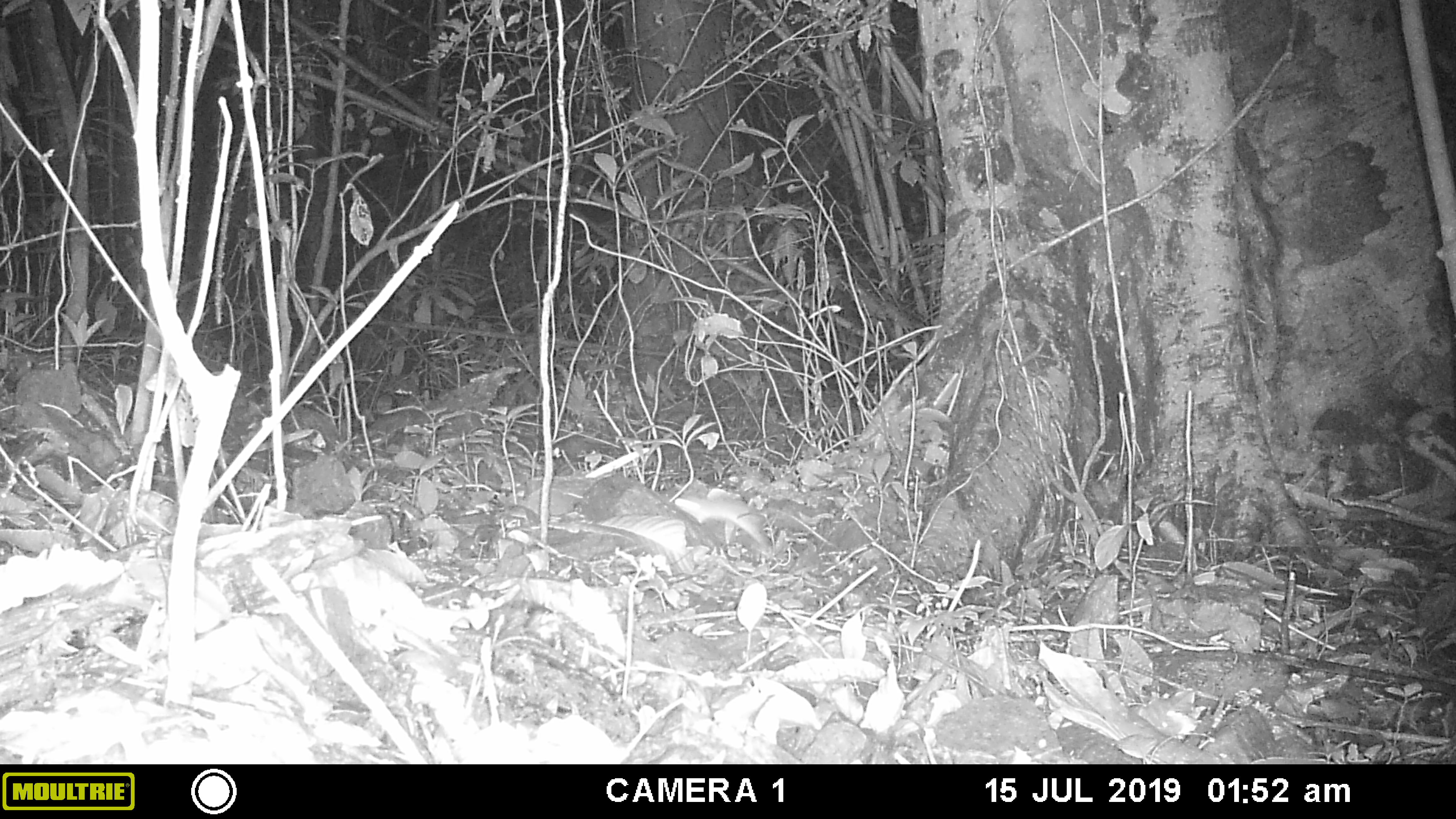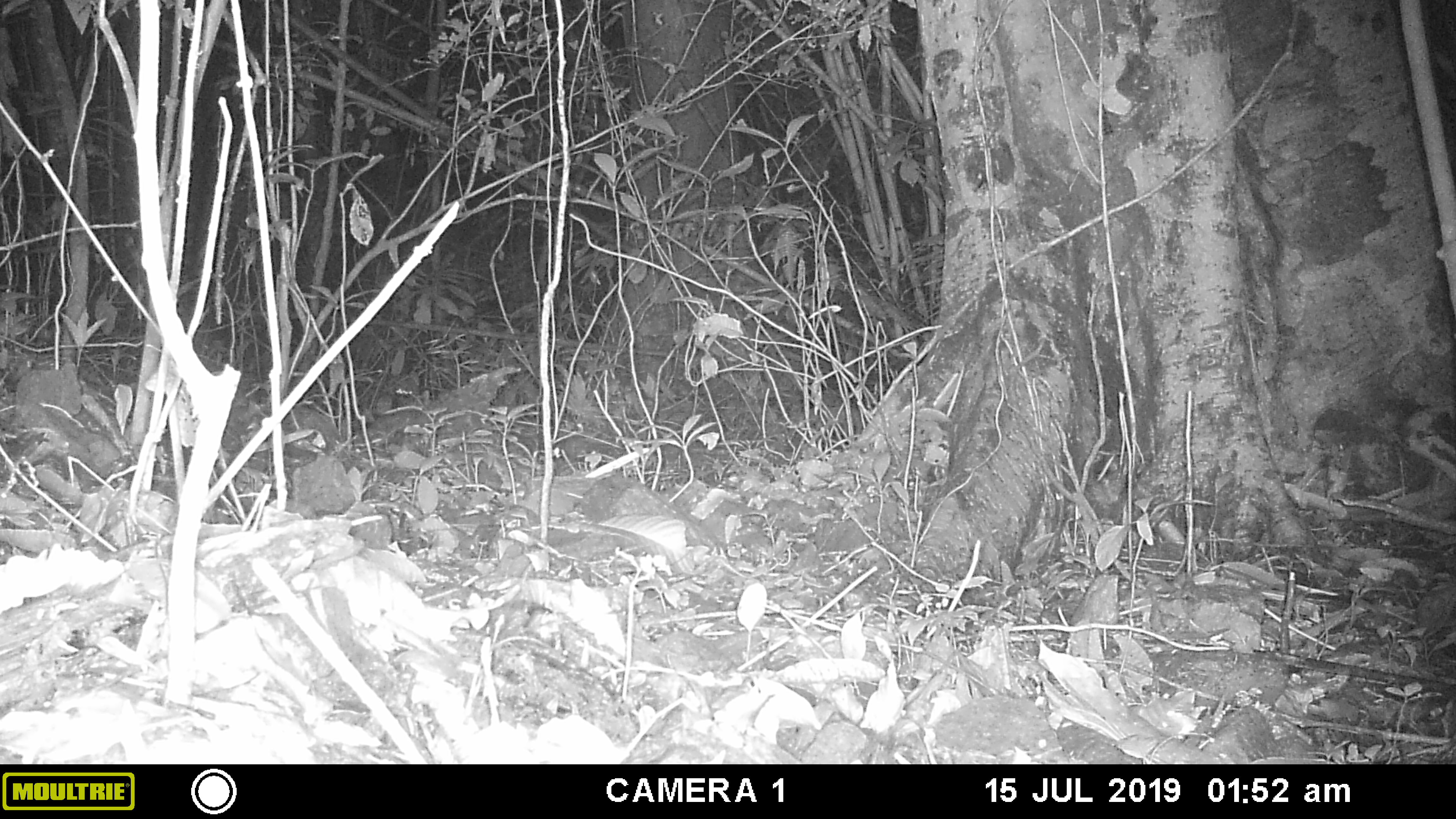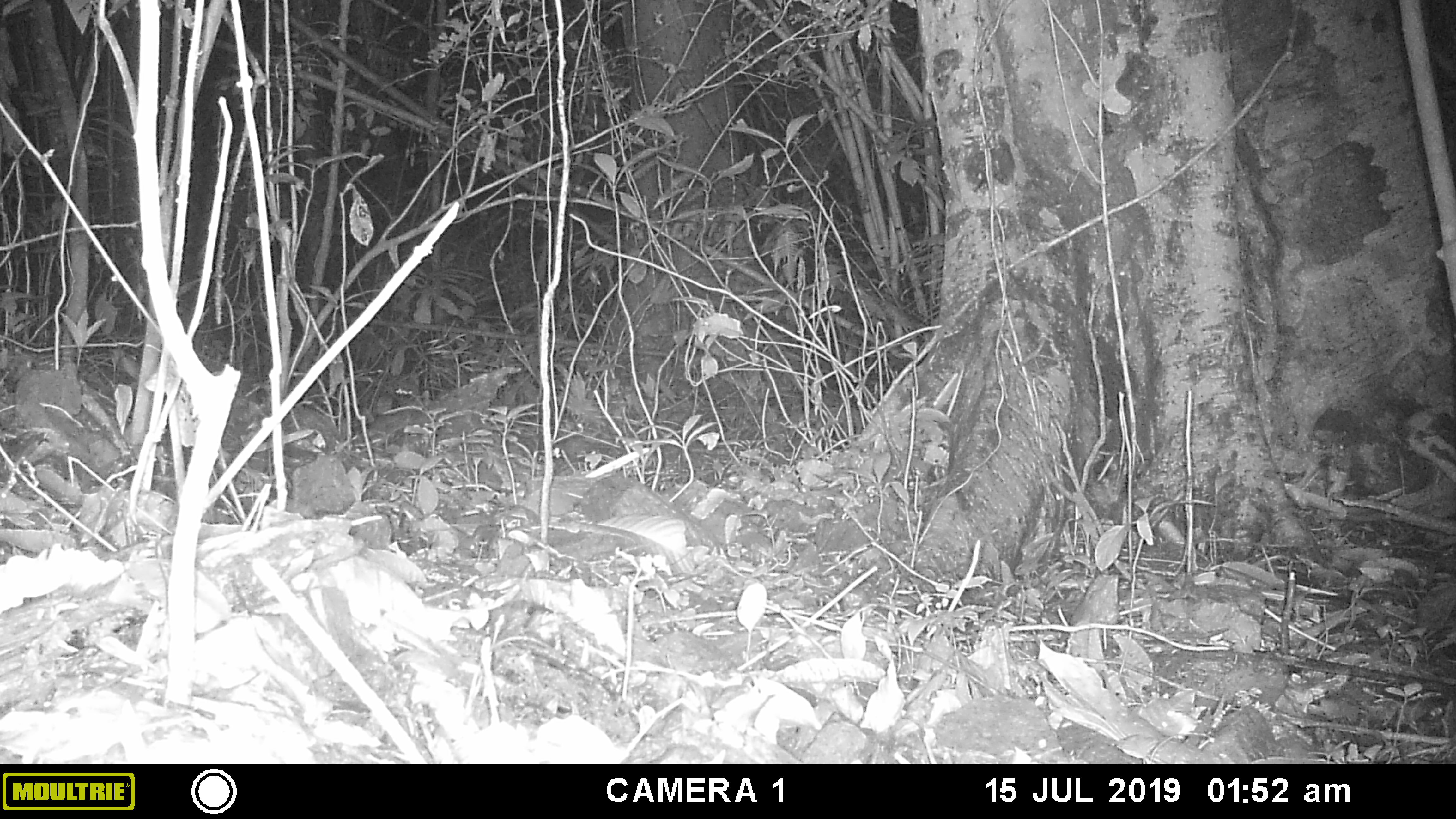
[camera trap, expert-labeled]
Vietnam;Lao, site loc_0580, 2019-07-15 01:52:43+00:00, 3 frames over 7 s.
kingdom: Animalia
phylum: Chordata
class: Mammalia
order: Rodentia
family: Muridae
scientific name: Muridae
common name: old-world mice and rats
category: unidentified murid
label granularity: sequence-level